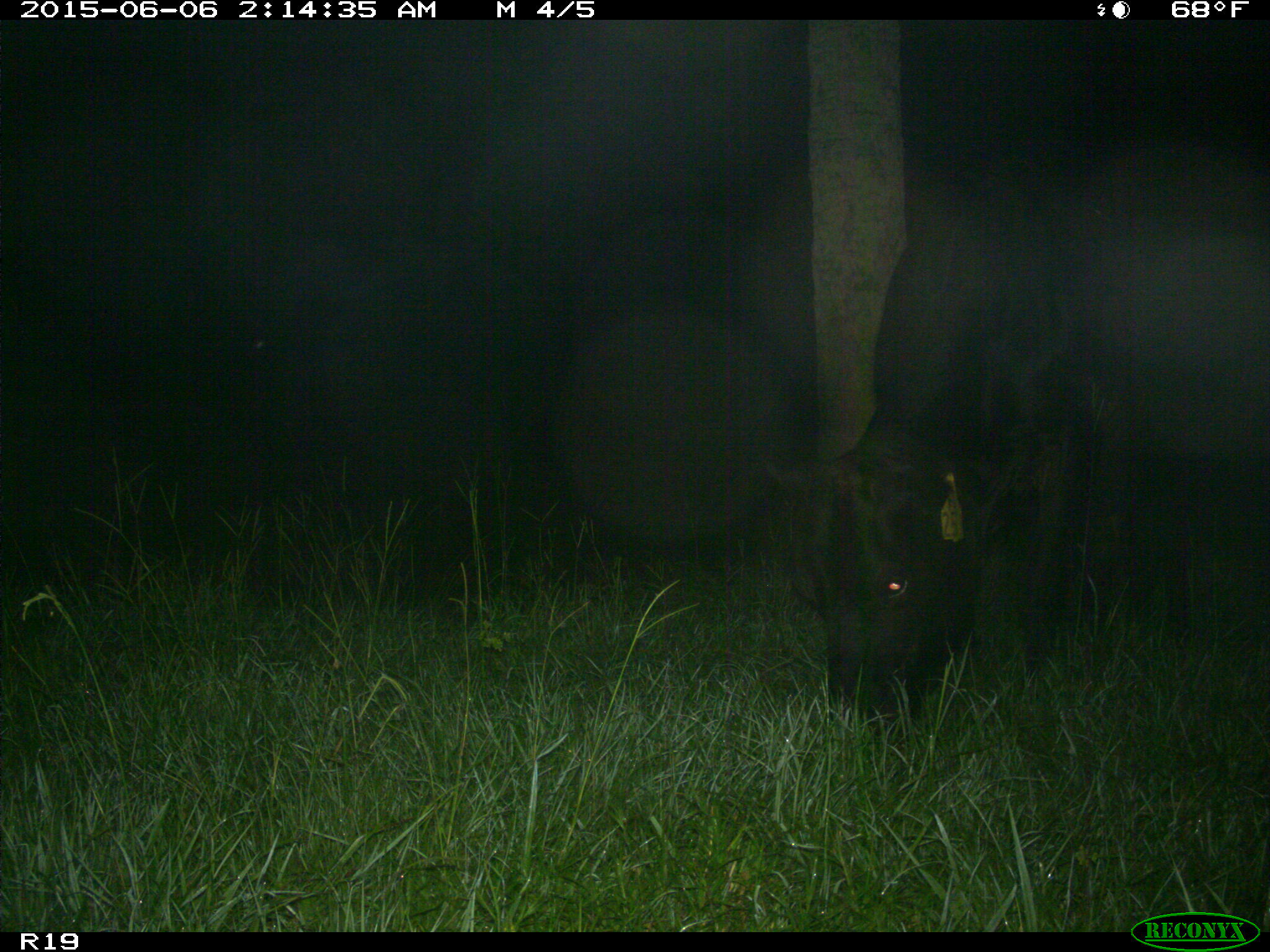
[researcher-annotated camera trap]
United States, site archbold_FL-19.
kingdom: Animalia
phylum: Chordata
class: Mammalia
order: Artiodactyla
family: Bovidae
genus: Bos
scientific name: Bos taurus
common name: domestic cow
Bos taurus (domestic cow).